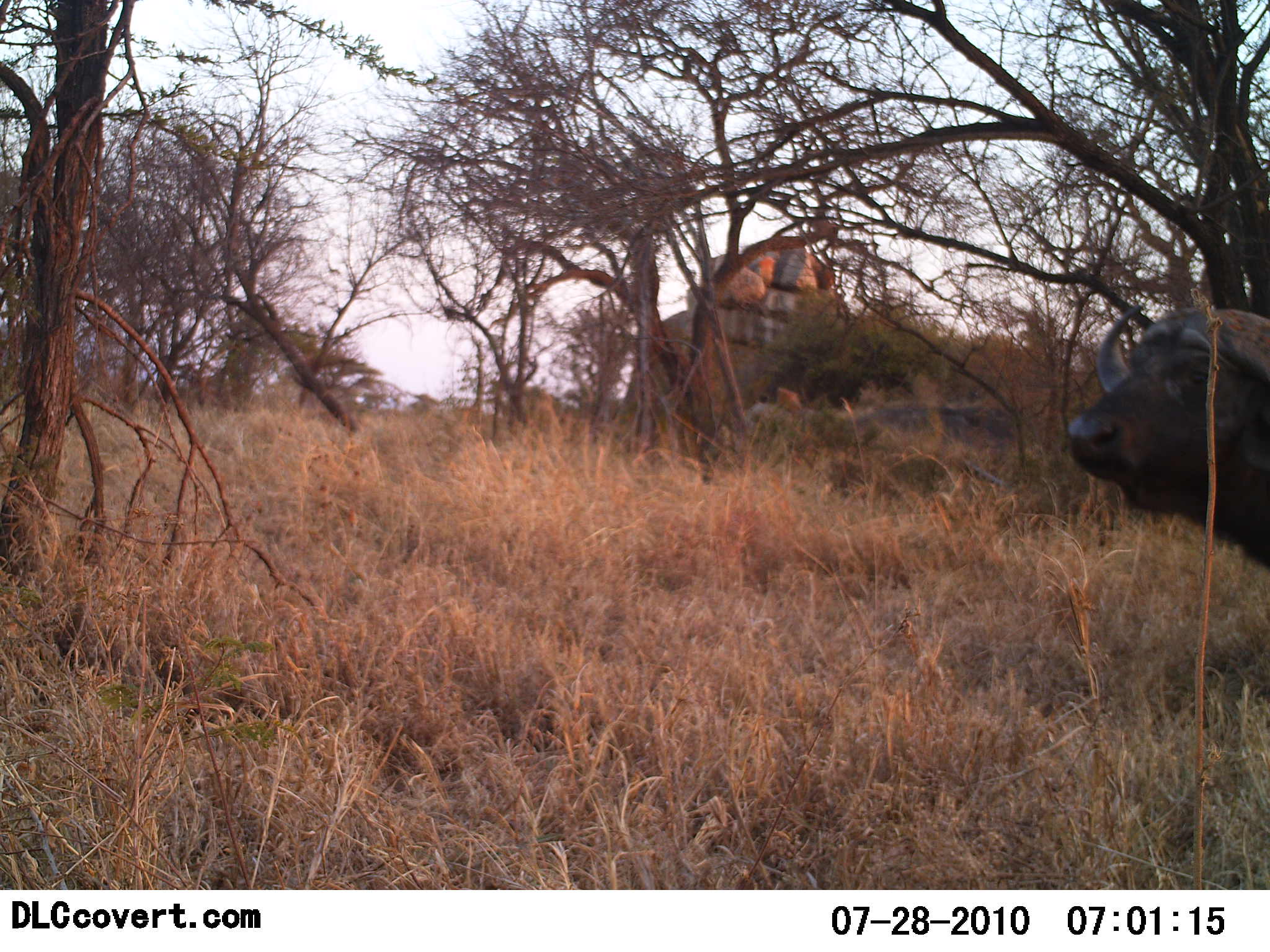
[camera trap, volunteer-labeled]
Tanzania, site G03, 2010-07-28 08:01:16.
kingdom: Animalia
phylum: Chordata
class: Mammalia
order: Artiodactyla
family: Bovidae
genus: Syncerus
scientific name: Syncerus caffer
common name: cape buffalo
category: buffalo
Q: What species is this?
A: Buffalo (cape buffalo) (Syncerus caffer).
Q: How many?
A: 1.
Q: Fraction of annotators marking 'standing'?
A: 93%.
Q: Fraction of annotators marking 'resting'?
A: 7%.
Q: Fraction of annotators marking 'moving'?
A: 0%.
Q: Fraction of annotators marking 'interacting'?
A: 0%.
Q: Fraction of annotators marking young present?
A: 0%.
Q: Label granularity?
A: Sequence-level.